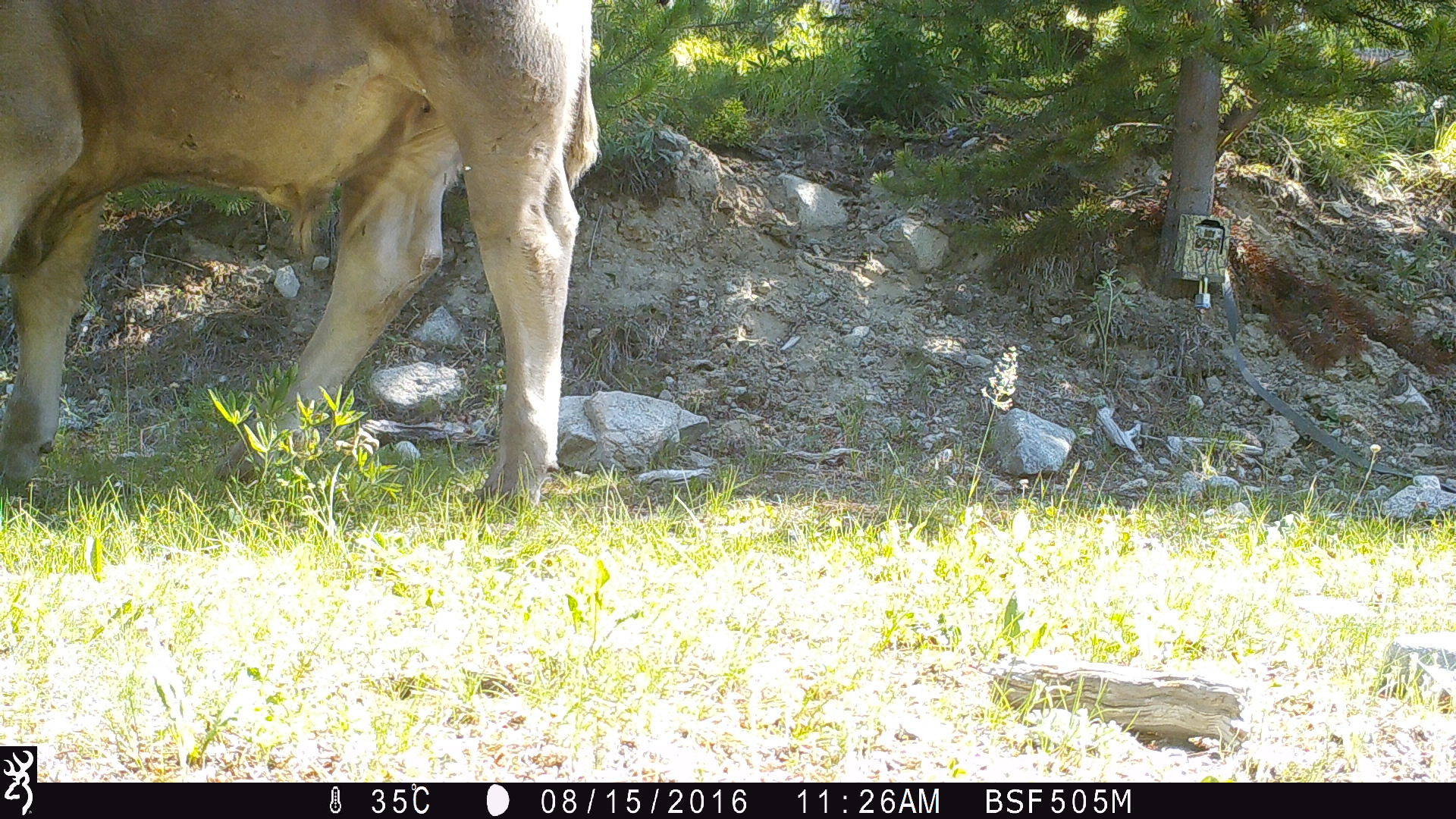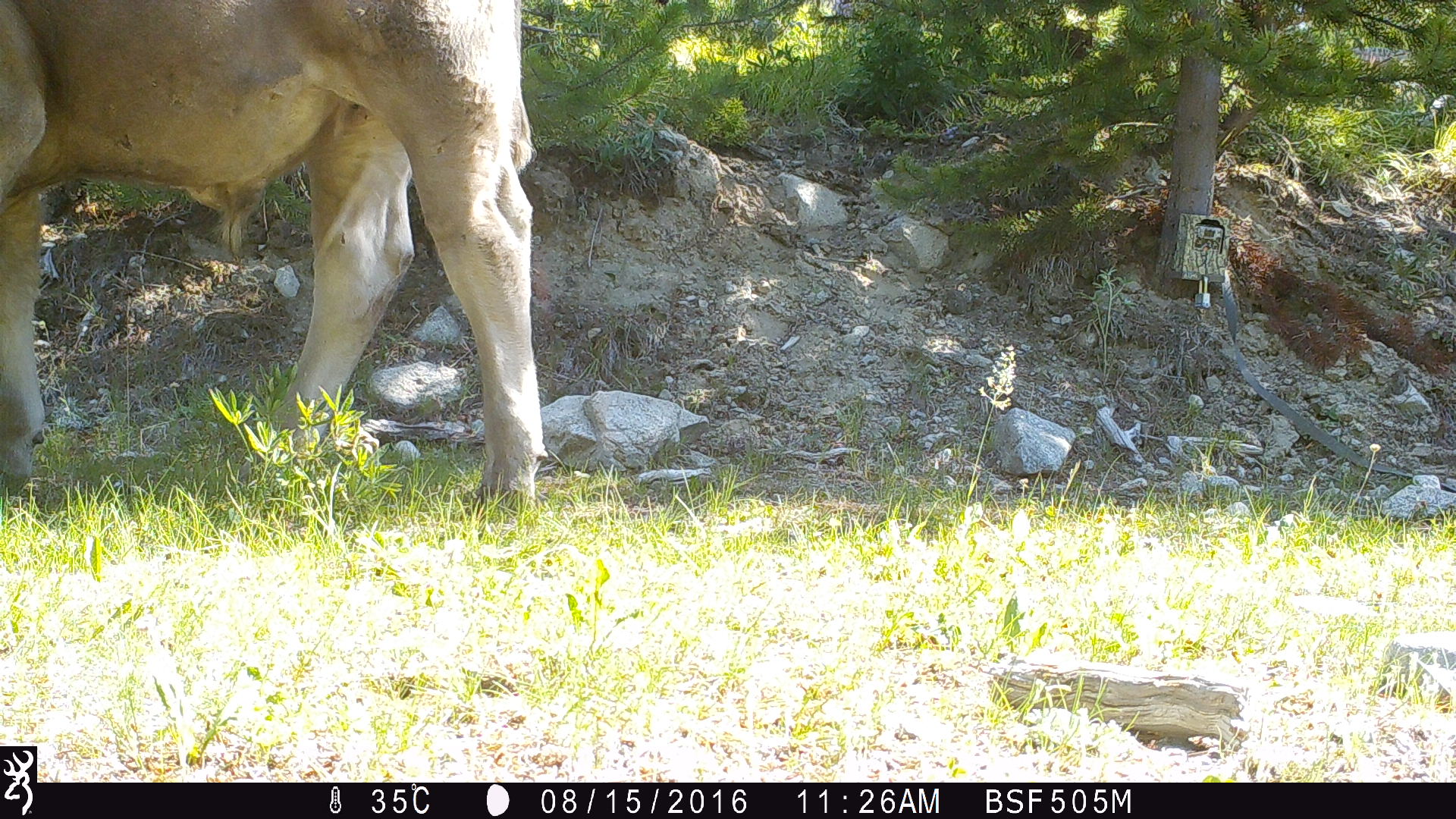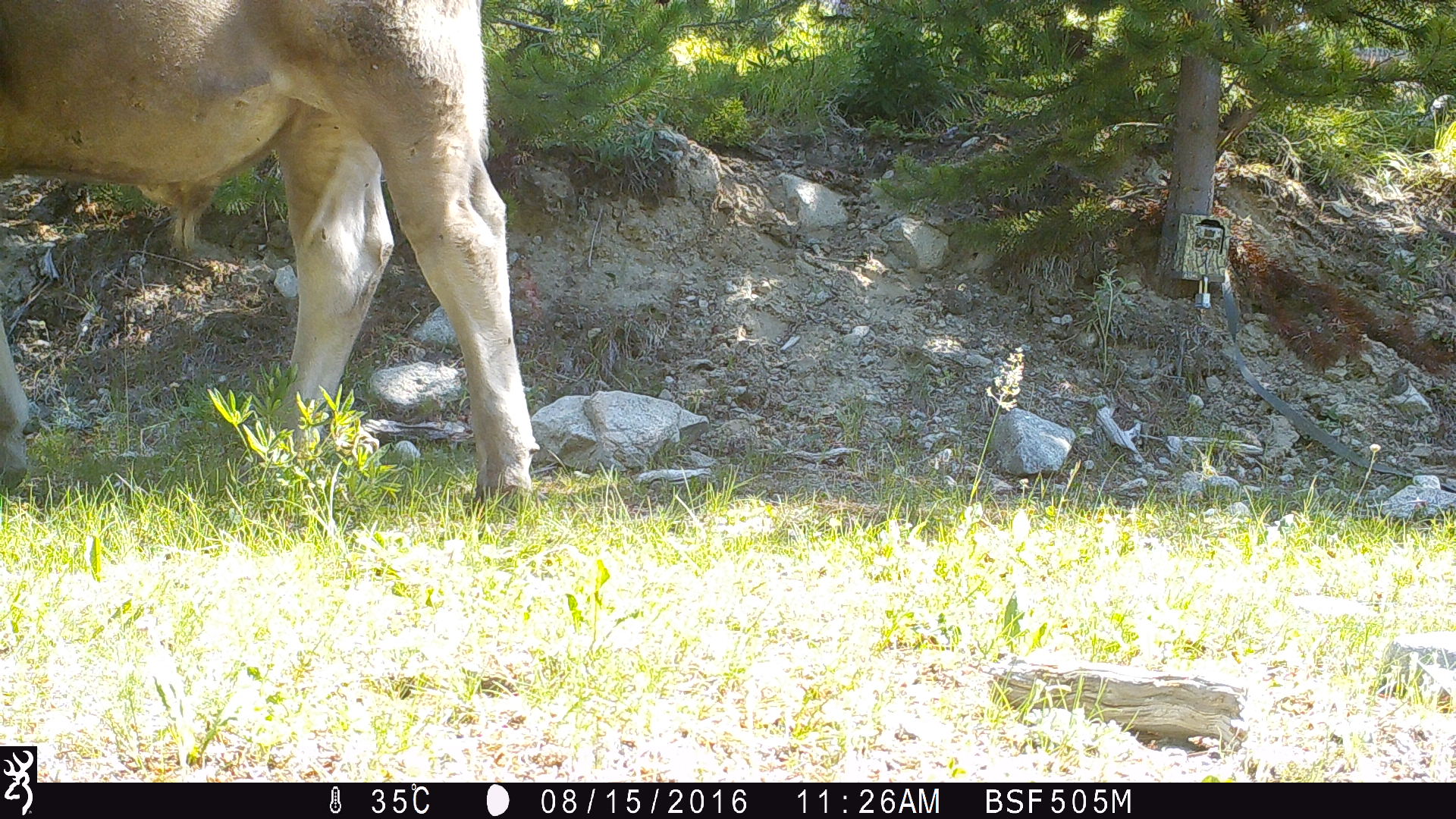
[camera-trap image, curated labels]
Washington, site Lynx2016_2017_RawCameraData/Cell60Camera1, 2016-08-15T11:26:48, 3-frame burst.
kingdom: Animalia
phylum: Chordata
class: Mammalia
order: Artiodactyla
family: Bovidae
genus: Bos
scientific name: Bos taurus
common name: domestic cattle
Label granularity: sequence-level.